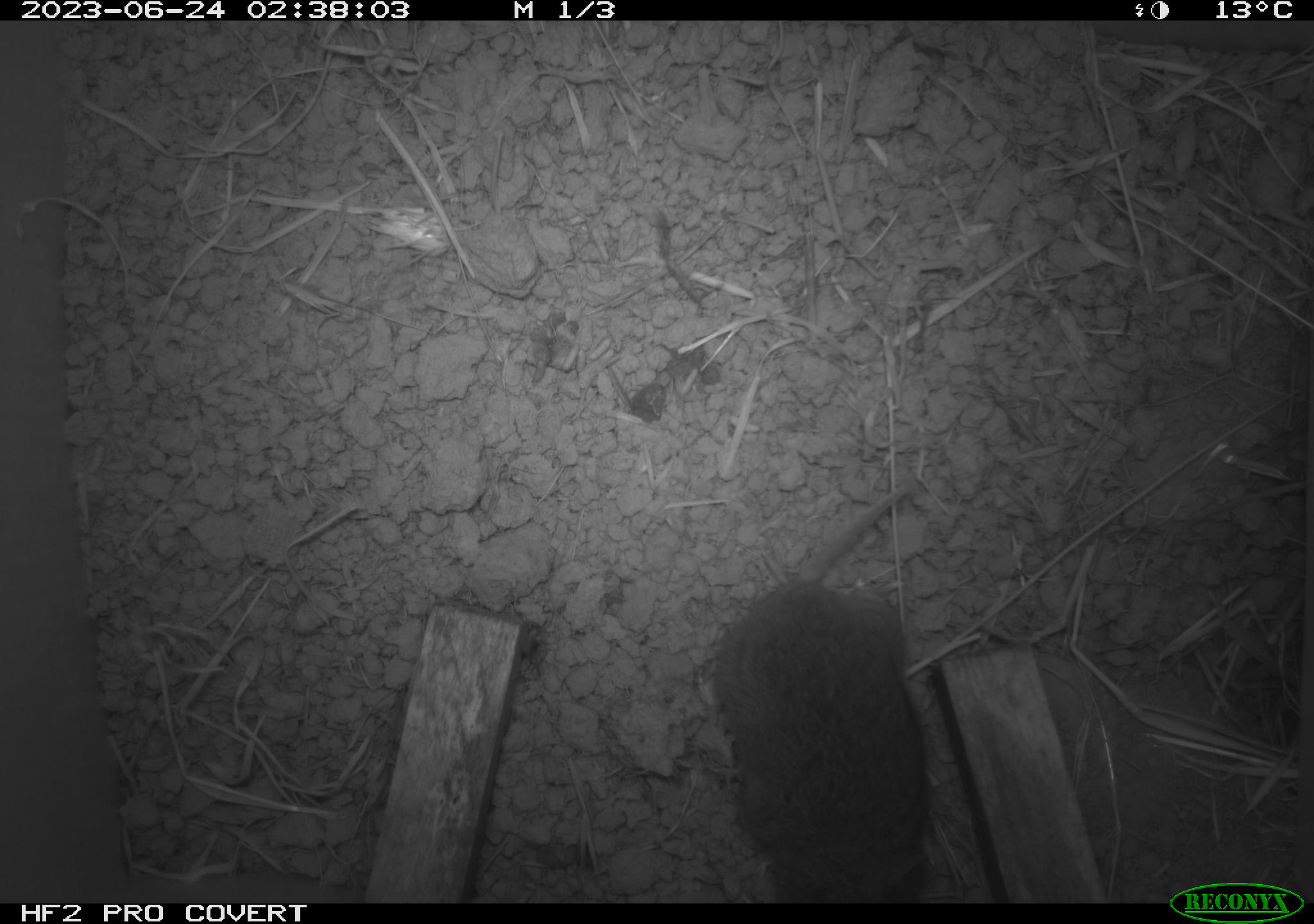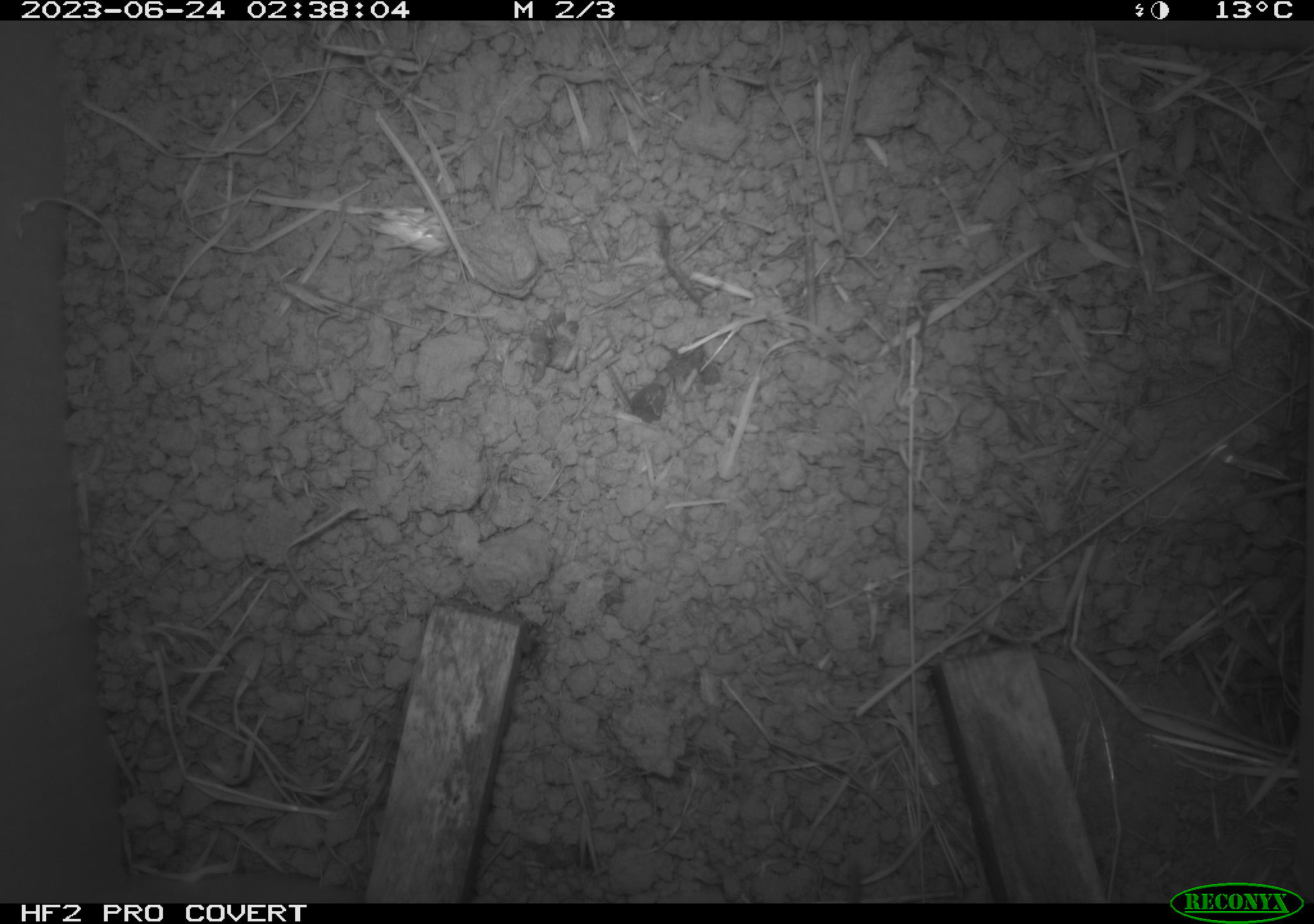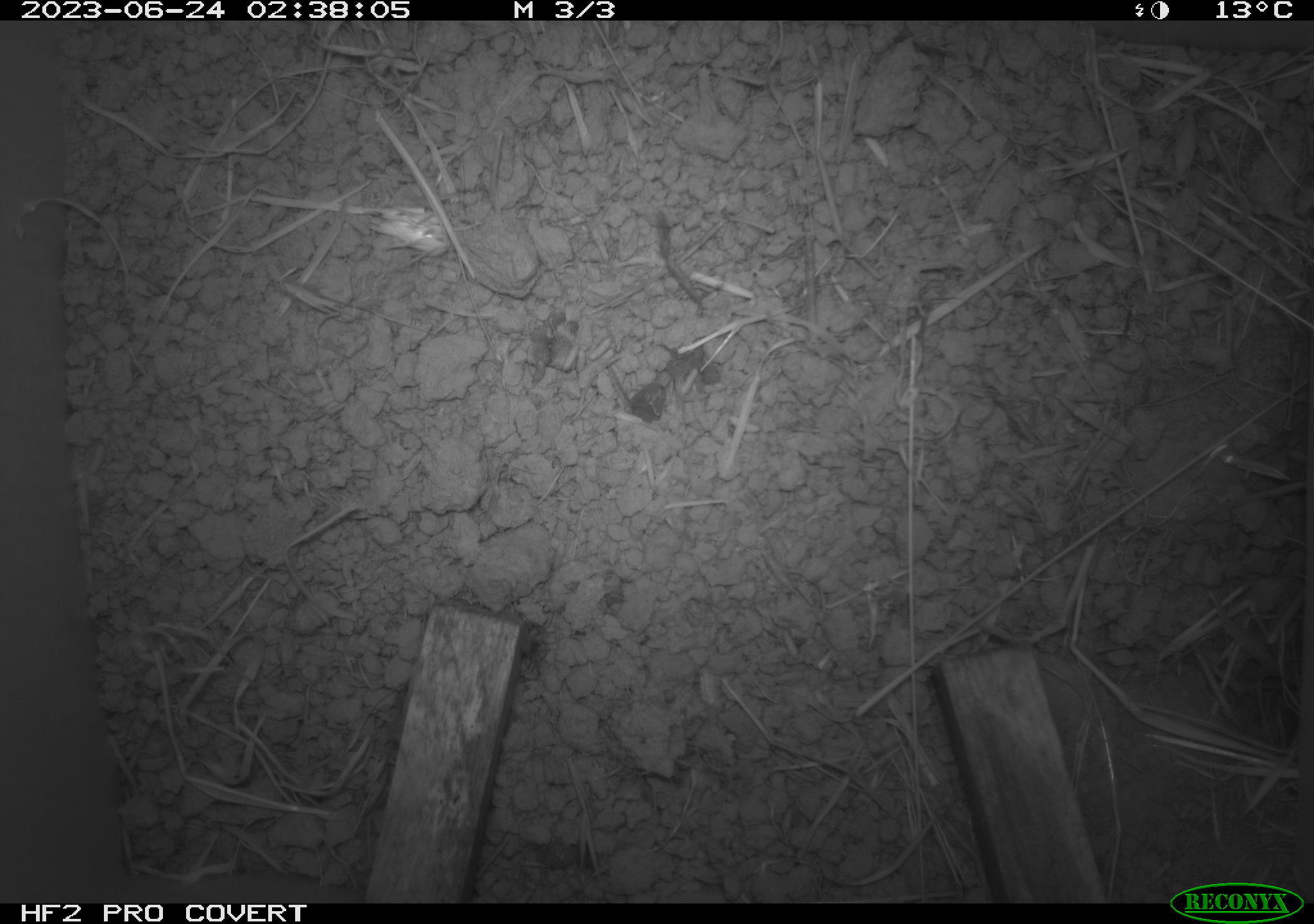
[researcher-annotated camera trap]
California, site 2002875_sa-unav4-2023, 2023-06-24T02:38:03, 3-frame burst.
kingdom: Animalia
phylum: Chordata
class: Mammalia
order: Rodentia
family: Cricetidae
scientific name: Arvicolinae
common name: voles, lemmings, and muskrats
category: arvicolinae subfamily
Arvicolinae subfamily (voles, lemmings, and muskrats) (Arvicolinae).